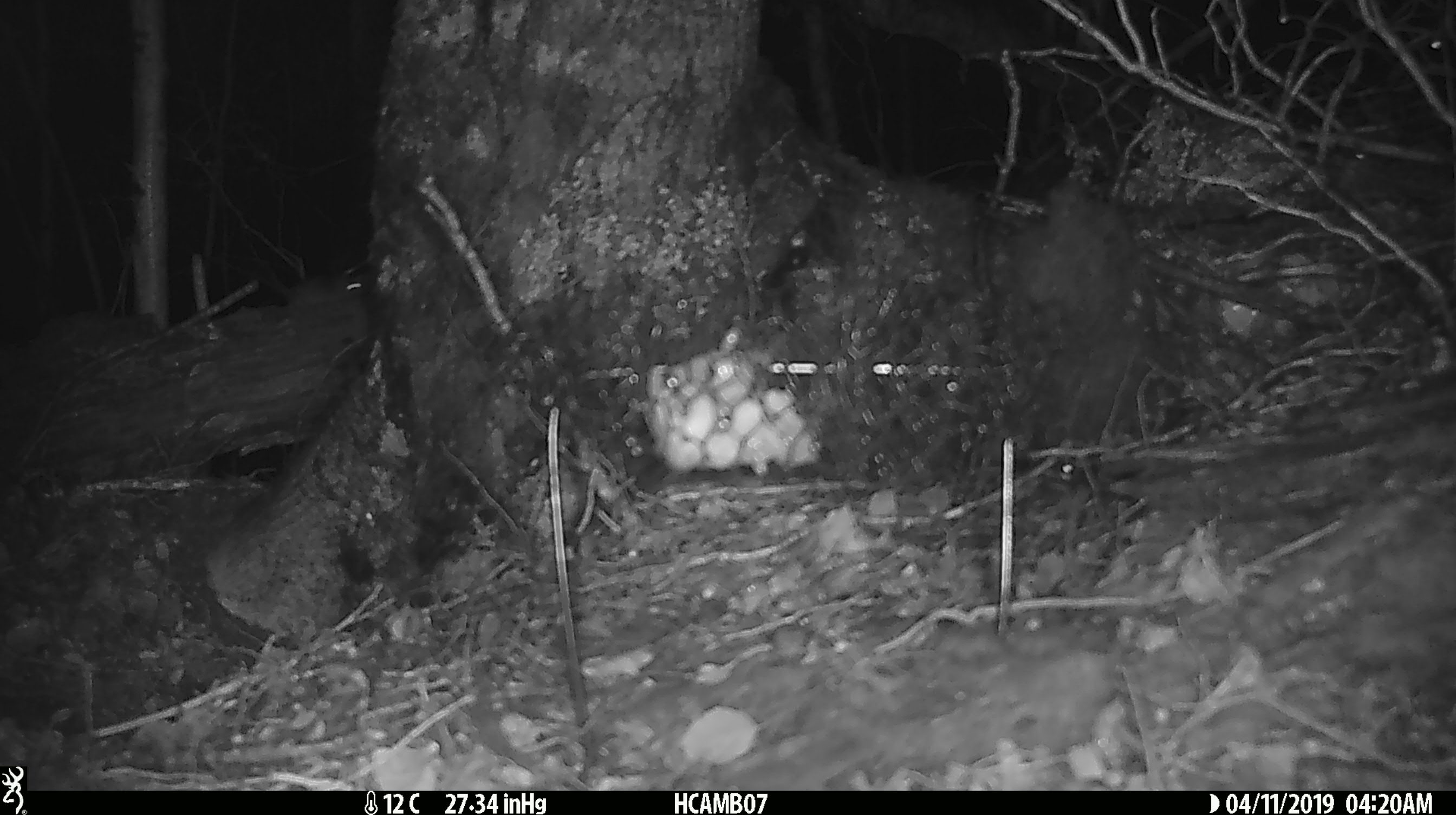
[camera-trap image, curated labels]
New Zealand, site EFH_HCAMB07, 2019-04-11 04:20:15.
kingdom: Animalia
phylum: Chordata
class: Mammalia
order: Rodentia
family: Muridae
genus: Mus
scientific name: Mus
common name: mouse